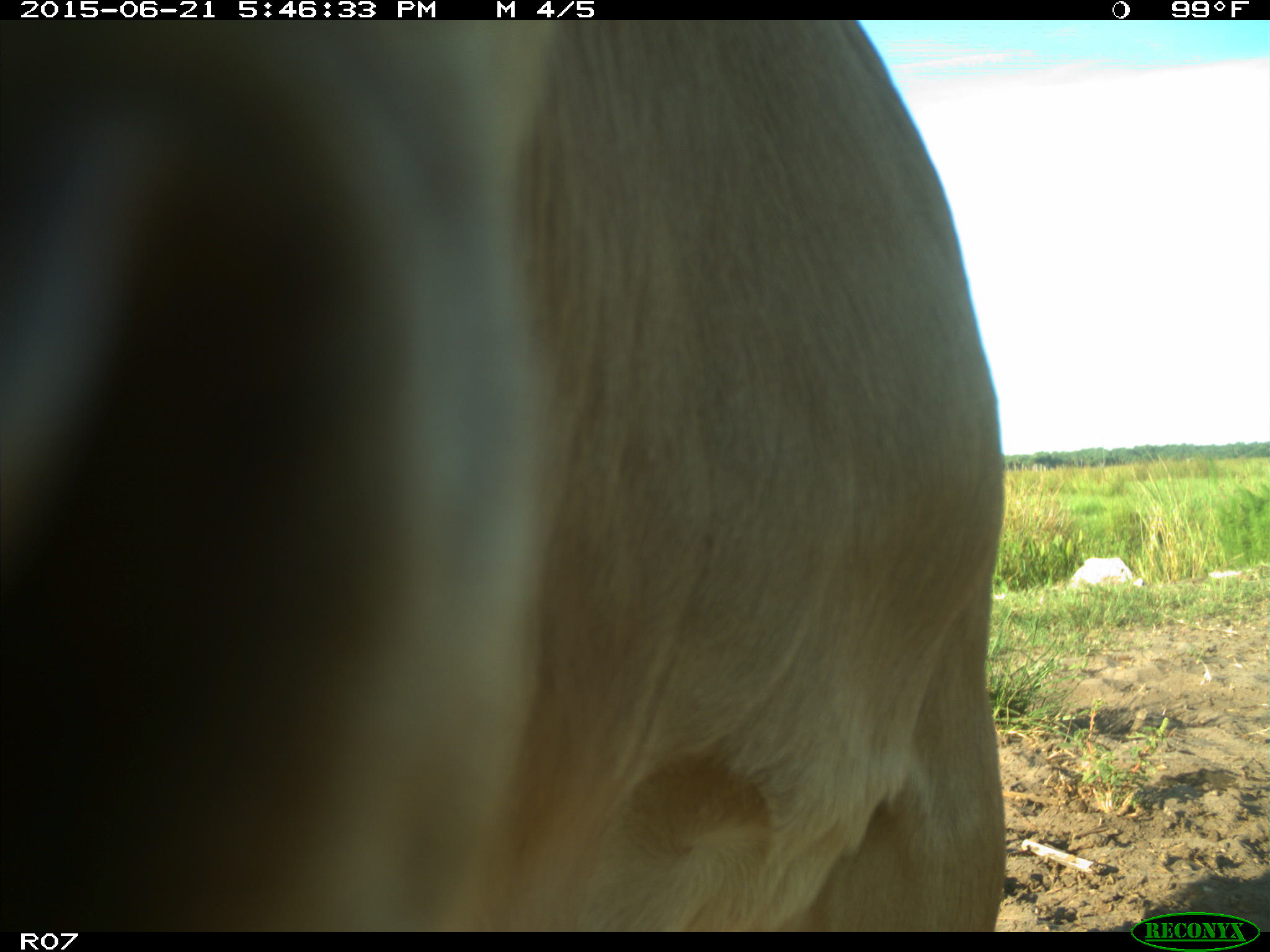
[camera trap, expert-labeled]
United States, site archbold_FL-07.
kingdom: Animalia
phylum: Chordata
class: Mammalia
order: Artiodactyla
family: Bovidae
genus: Bos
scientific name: Bos taurus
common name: domestic cow